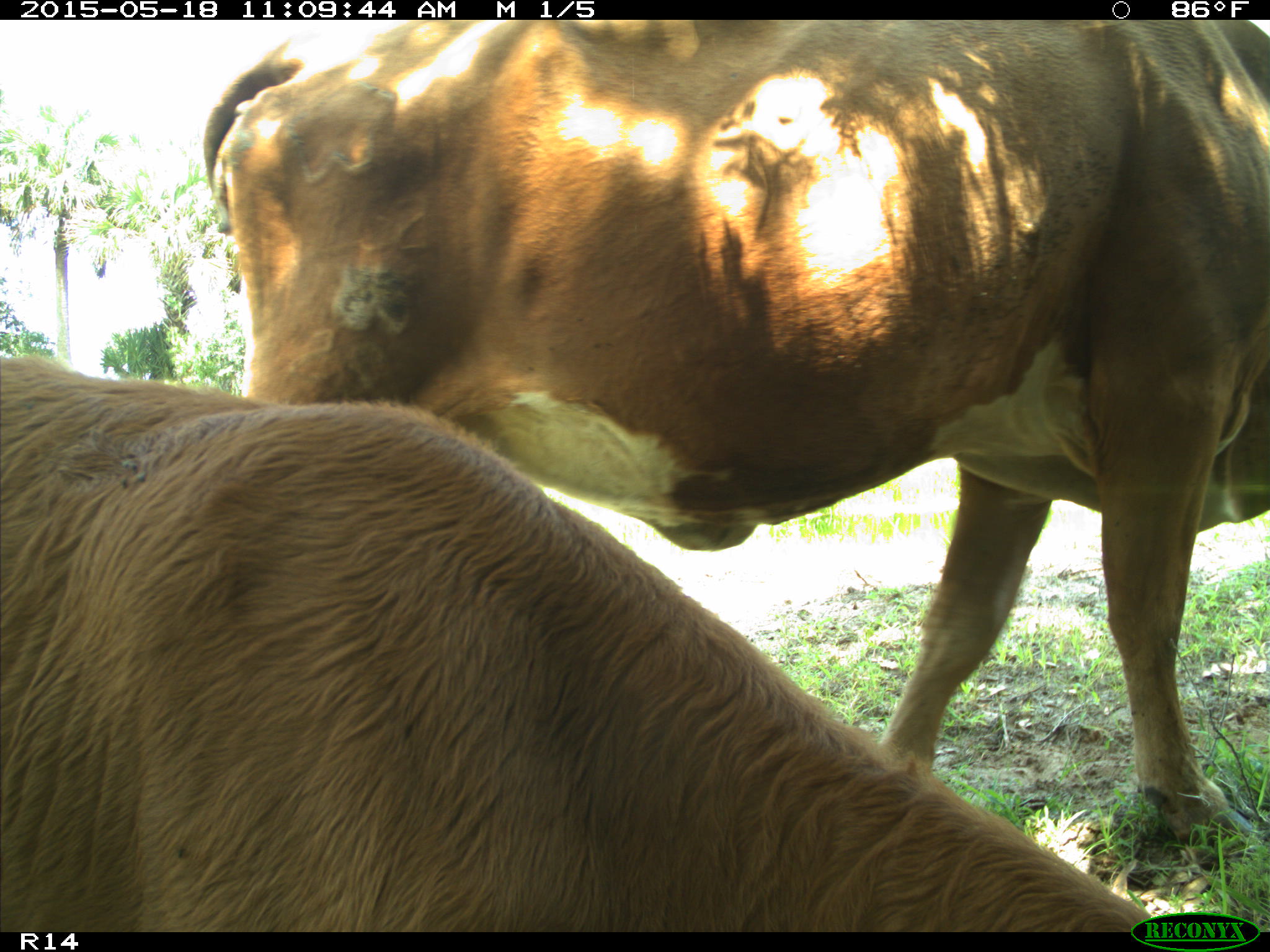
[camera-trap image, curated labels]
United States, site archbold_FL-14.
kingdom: Animalia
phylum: Chordata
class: Mammalia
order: Artiodactyla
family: Bovidae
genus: Bos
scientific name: Bos taurus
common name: domestic cow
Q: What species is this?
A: Bos taurus (domestic cow).